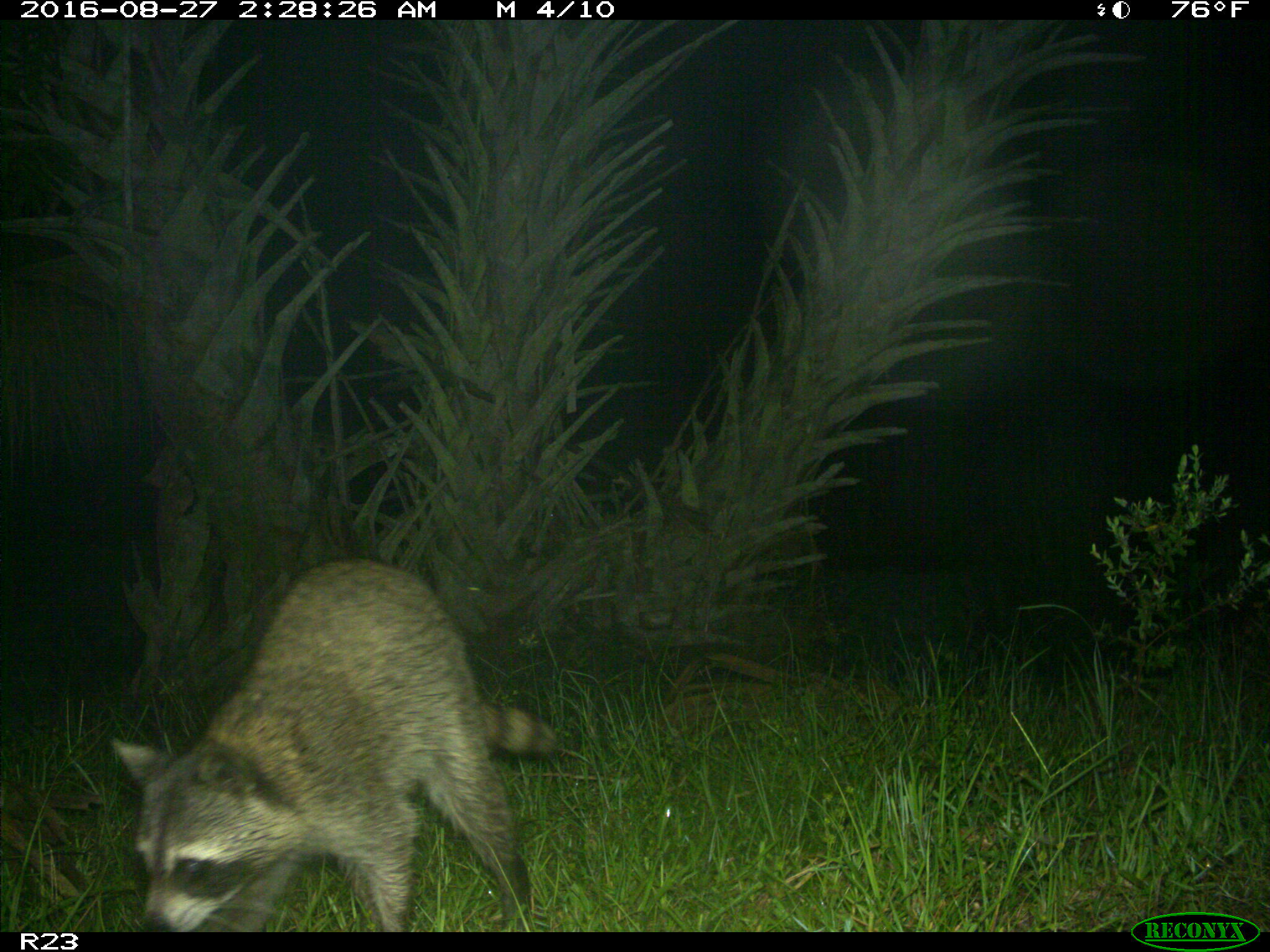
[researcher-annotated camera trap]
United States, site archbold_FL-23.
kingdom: Animalia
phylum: Chordata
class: Mammalia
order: Carnivora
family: Procyonidae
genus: Procyon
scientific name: Procyon lotor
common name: common raccoon